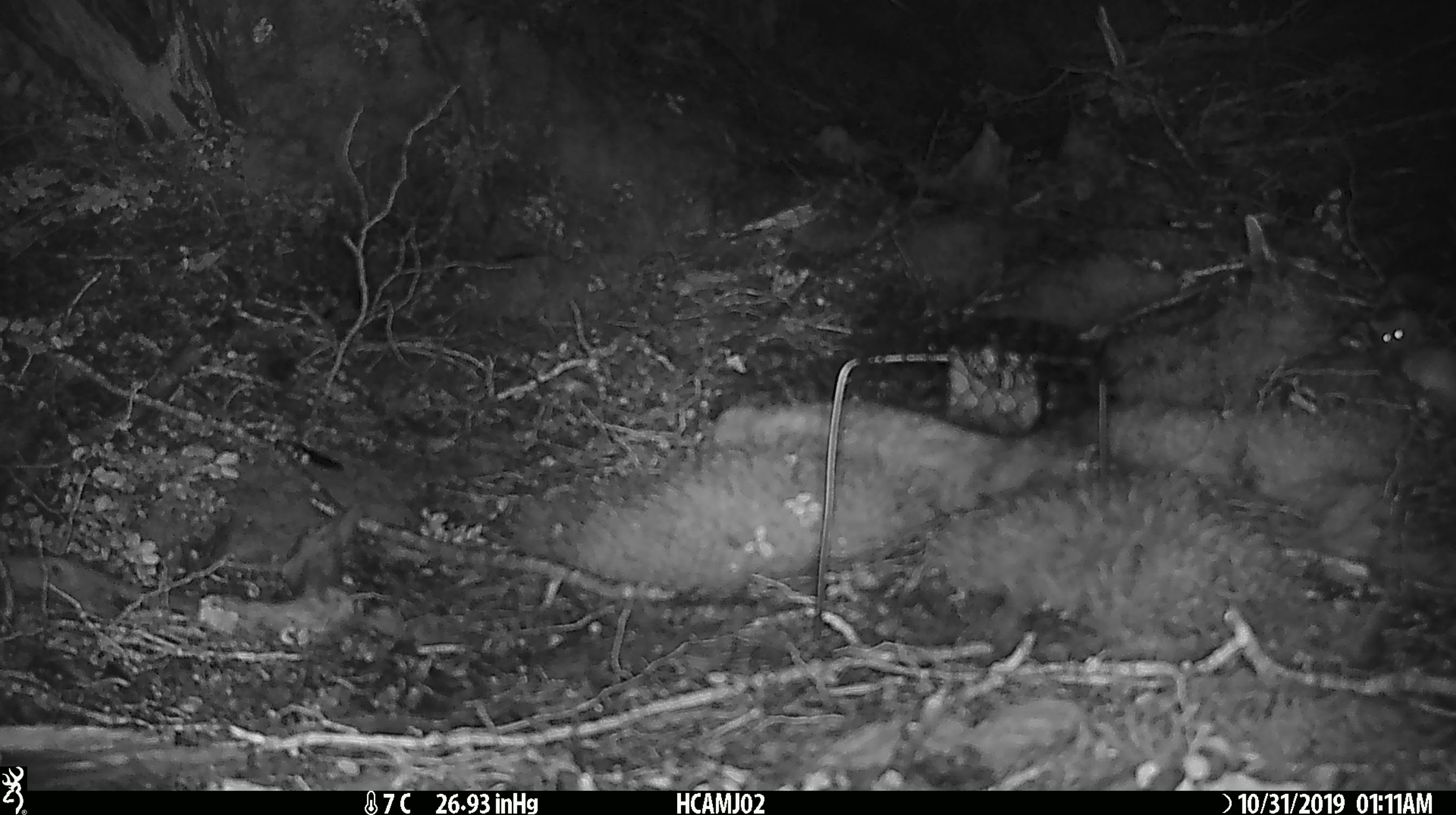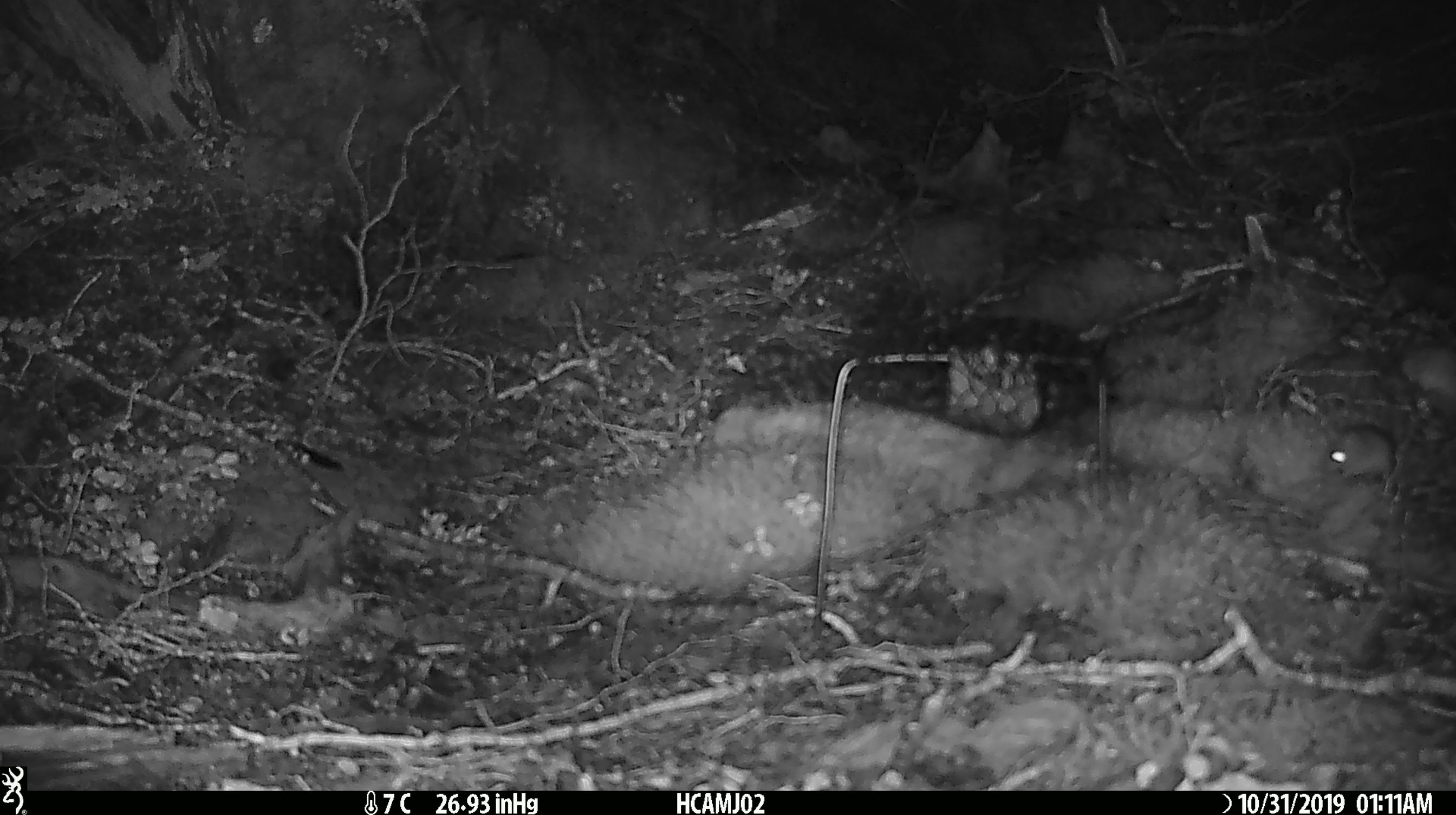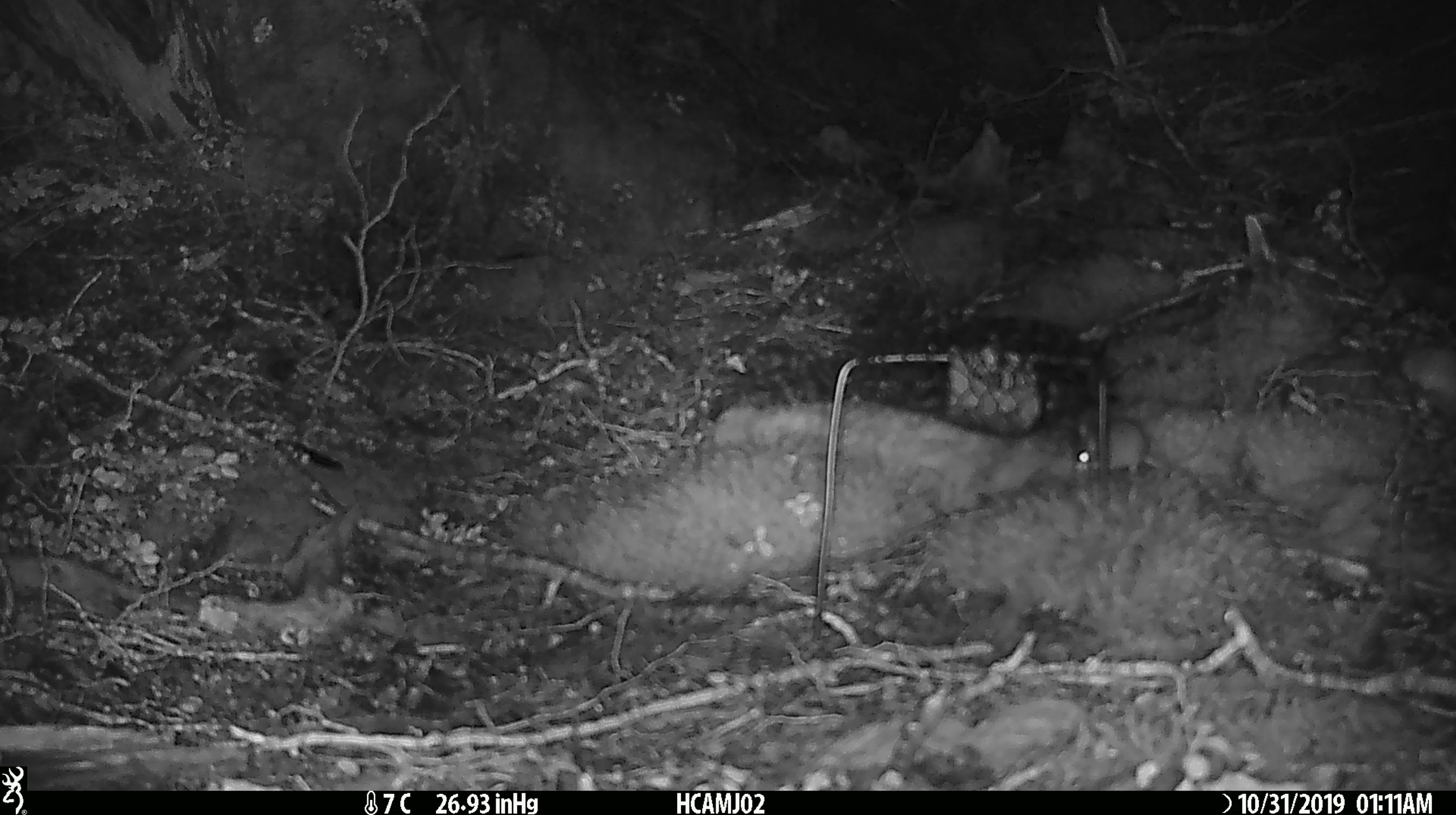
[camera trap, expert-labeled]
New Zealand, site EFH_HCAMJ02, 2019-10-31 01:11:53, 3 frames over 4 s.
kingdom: Animalia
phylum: Chordata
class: Mammalia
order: Rodentia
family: Muridae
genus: Mus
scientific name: Mus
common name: mouse